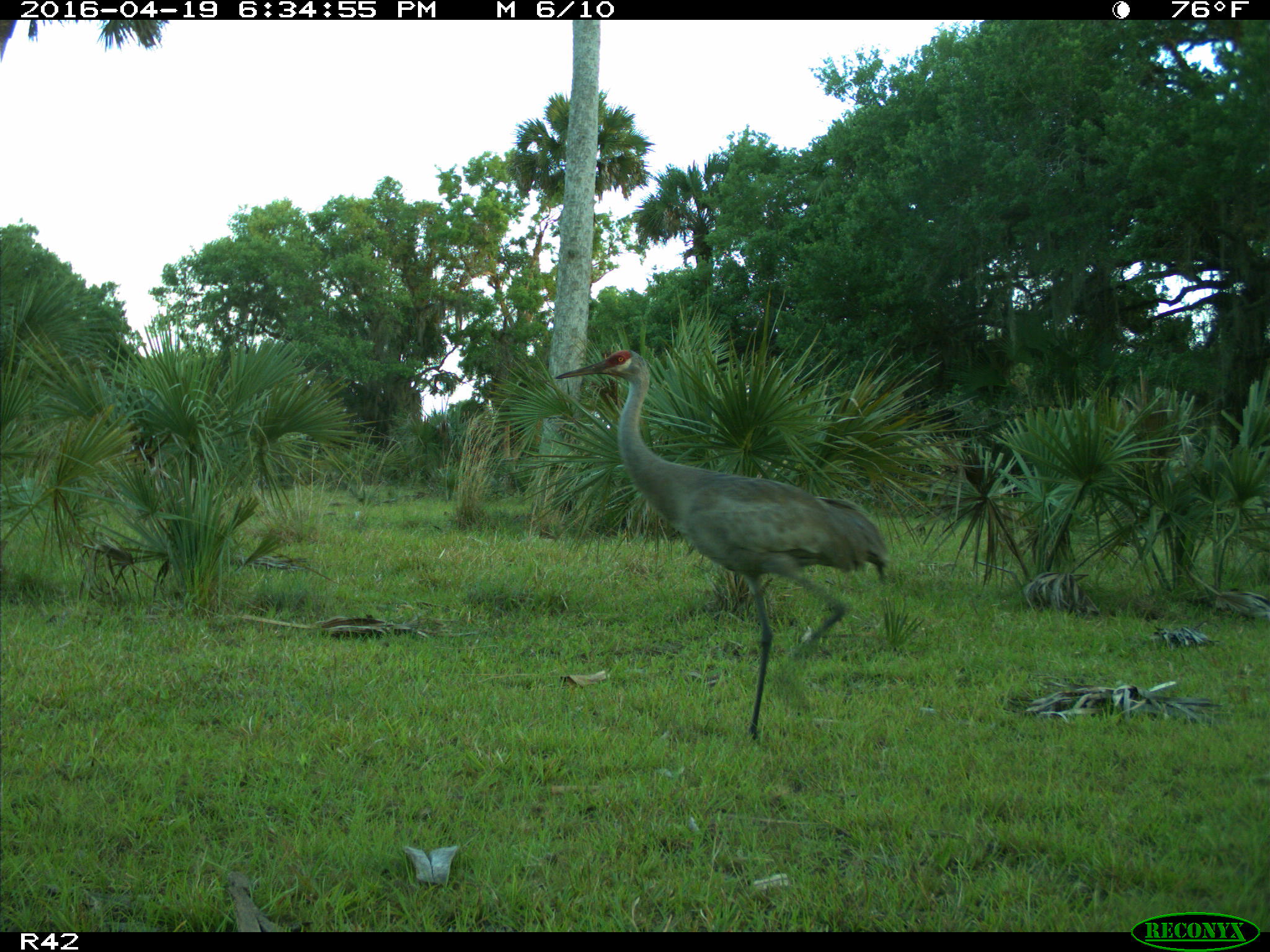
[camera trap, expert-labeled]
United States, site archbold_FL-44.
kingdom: Animalia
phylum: Chordata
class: Aves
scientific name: Aves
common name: birds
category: unidentified bird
Unidentified bird (birds) (Aves).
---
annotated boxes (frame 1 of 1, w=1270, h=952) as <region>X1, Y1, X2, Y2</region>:
animal: <region>552, 349, 891, 742</region>